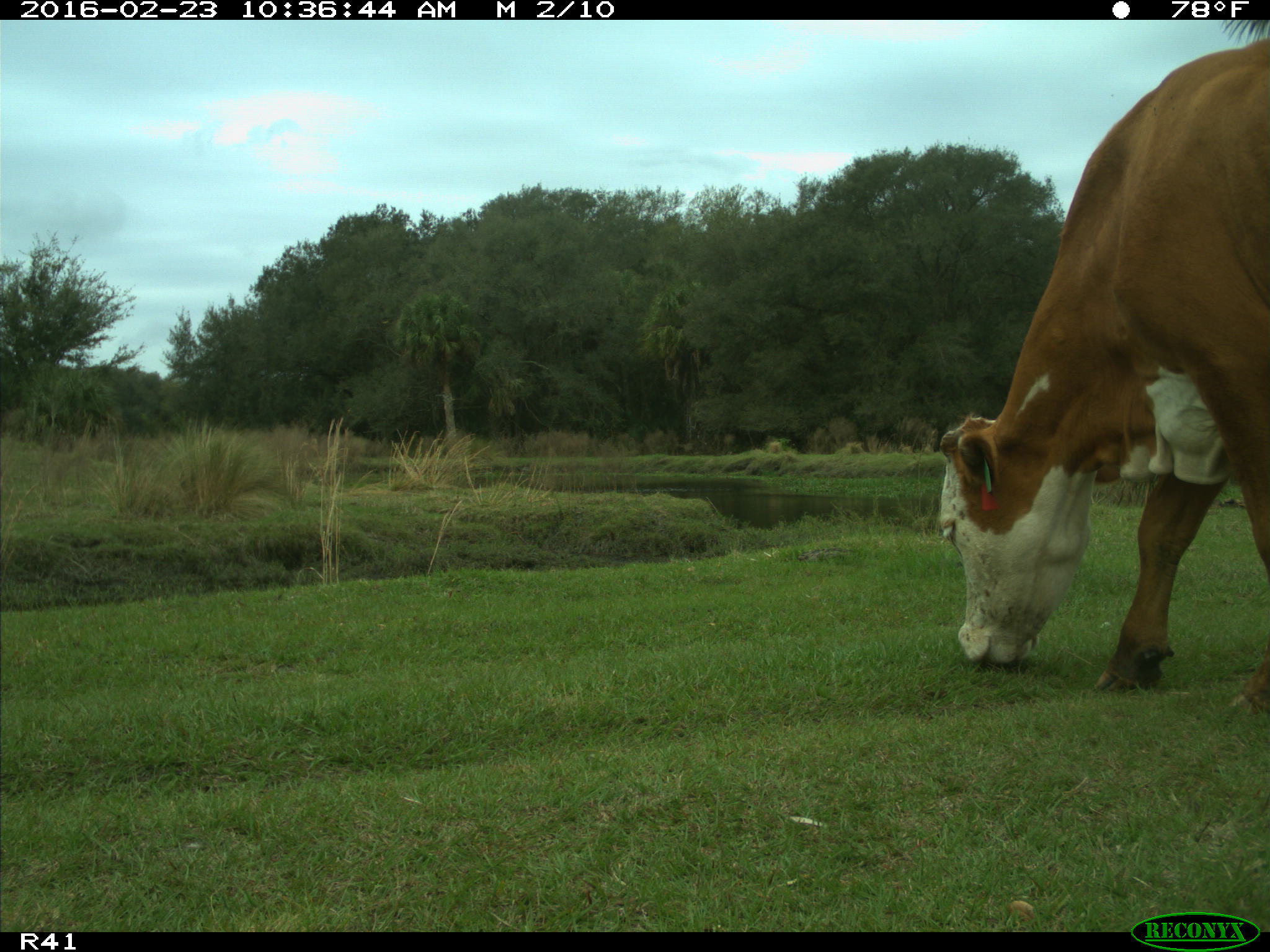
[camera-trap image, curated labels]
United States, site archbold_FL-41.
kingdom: Animalia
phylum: Chordata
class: Mammalia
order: Artiodactyla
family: Bovidae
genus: Bos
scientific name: Bos taurus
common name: domestic cow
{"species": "Bos taurus (domestic cow)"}